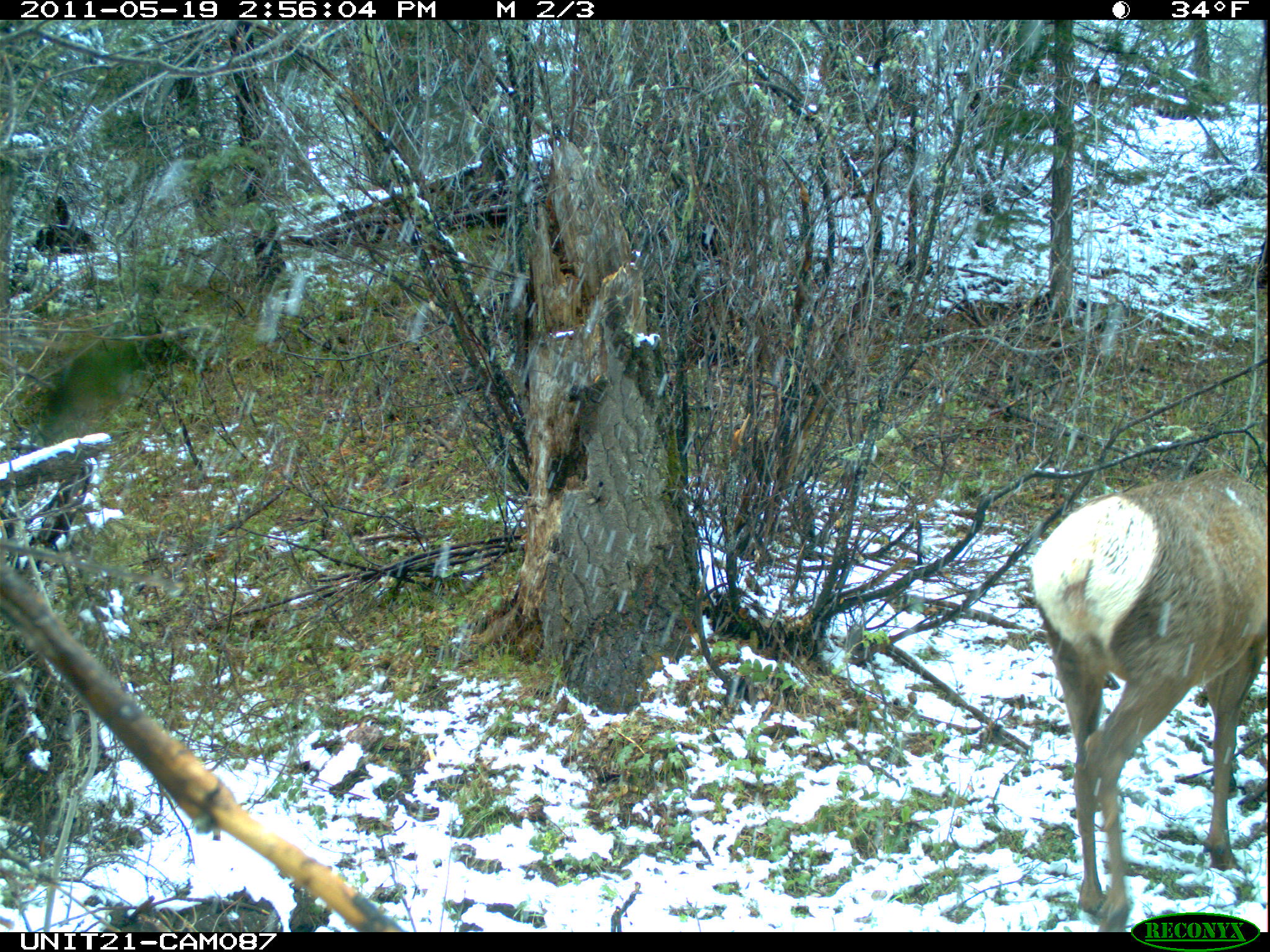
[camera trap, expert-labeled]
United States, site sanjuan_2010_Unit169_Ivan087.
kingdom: Animalia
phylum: Chordata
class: Mammalia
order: Artiodactyla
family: Cervidae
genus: Cervus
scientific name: Cervus elaphus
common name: red deer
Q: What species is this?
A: Cervus elaphus (red deer).